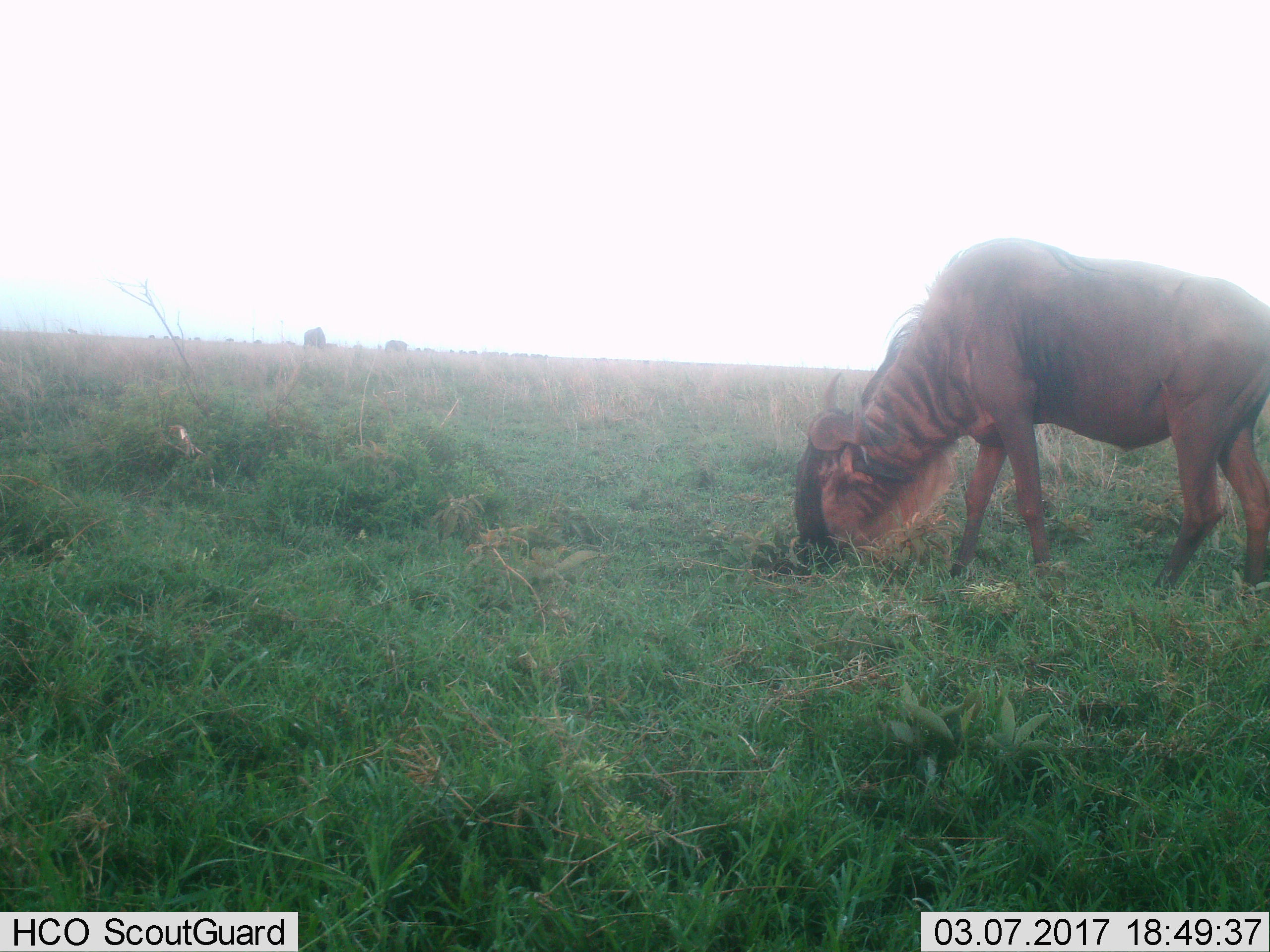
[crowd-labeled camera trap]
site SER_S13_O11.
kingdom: Animalia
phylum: Chordata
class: Mammalia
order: Artiodactyla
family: Bovidae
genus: Connochaetes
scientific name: Connochaetes taurinus taurinus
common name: blue wildebeest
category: wildebeestblue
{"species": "wildebeestblue (blue wildebeest) (Connochaetes taurinus taurinus)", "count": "11-50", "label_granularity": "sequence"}